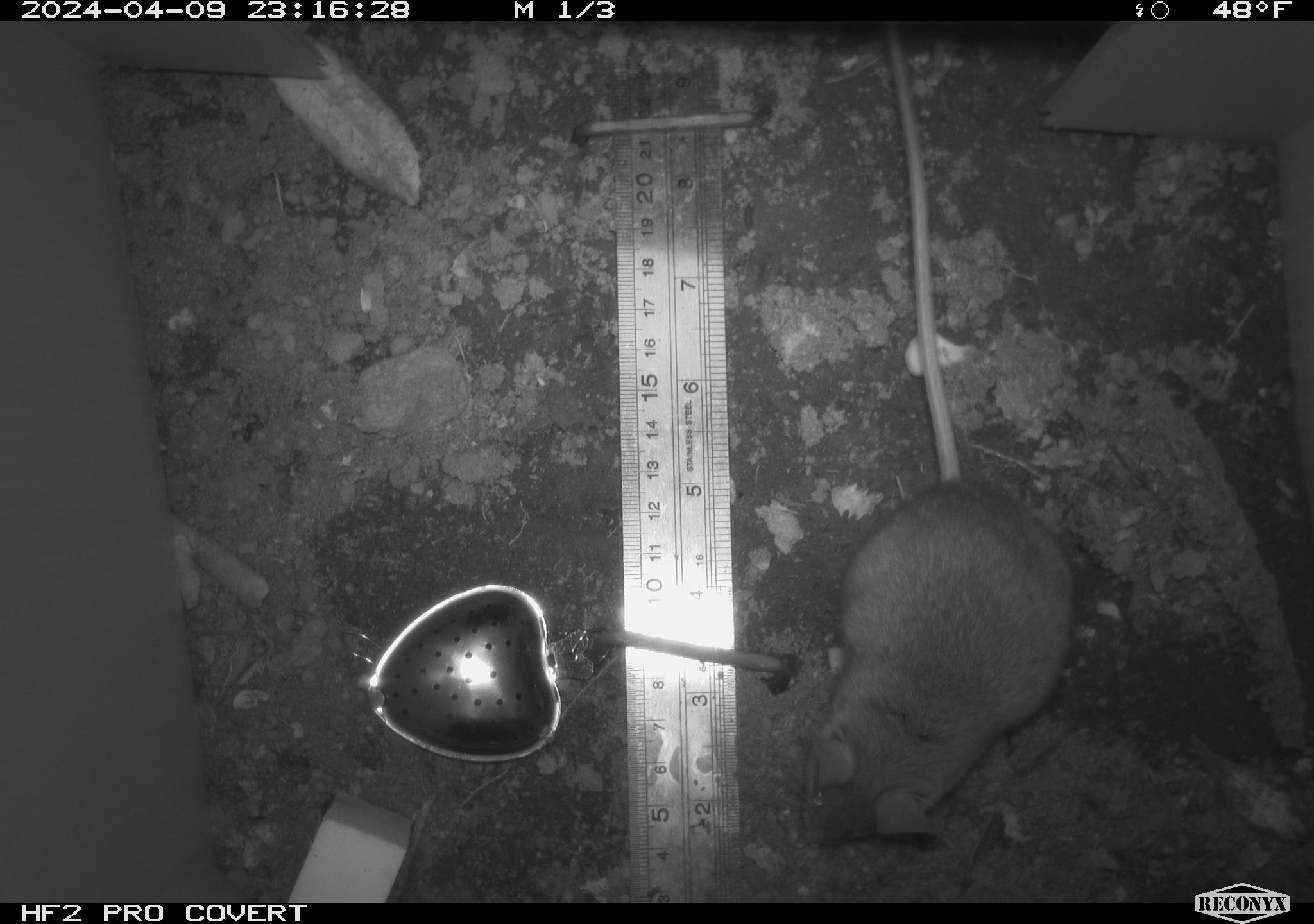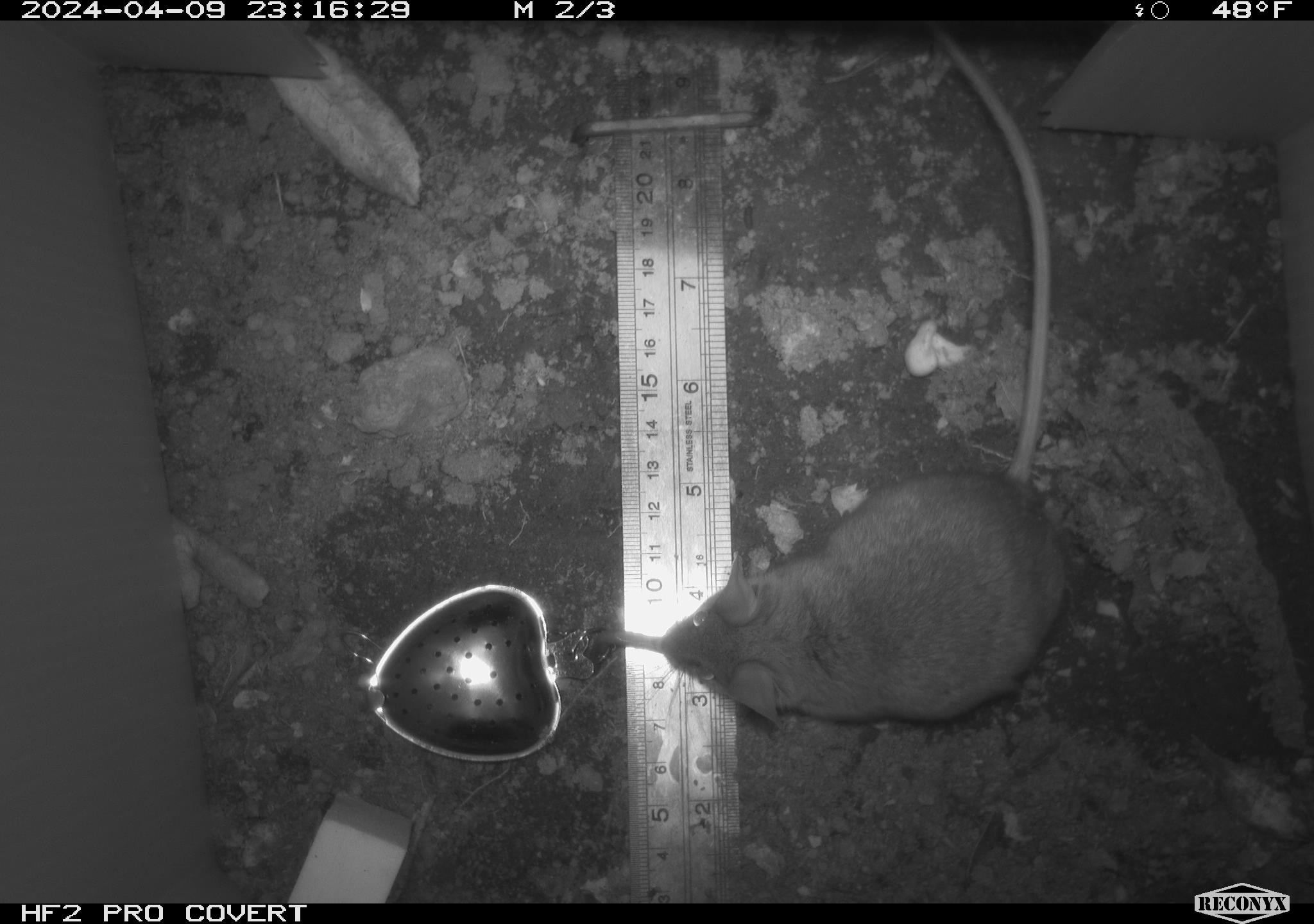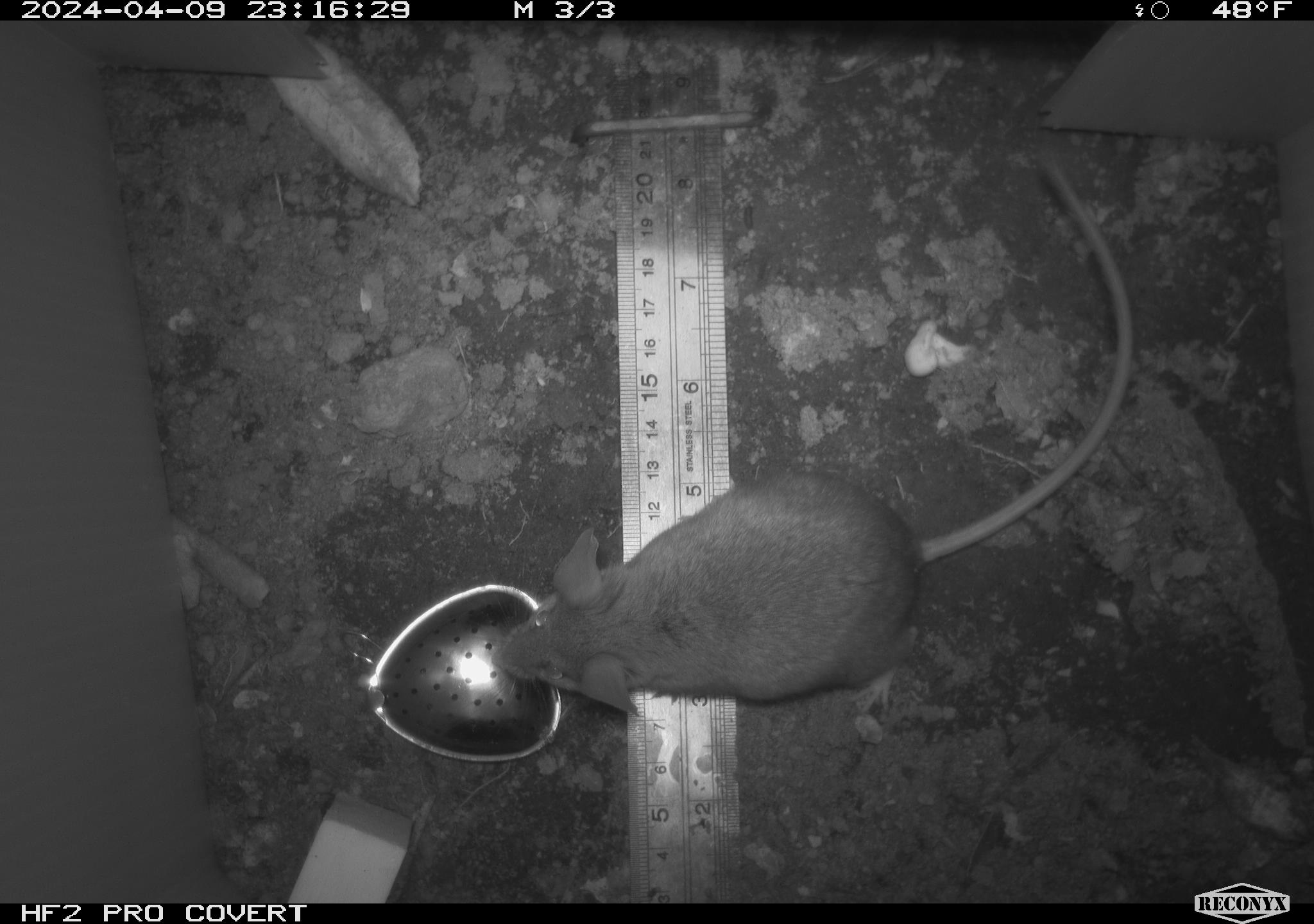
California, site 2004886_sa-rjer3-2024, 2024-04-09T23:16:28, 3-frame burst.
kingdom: Animalia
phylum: Chordata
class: Mammalia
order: Rodentia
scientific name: Rodentia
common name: mouse species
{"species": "mouse species (Rodentia)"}